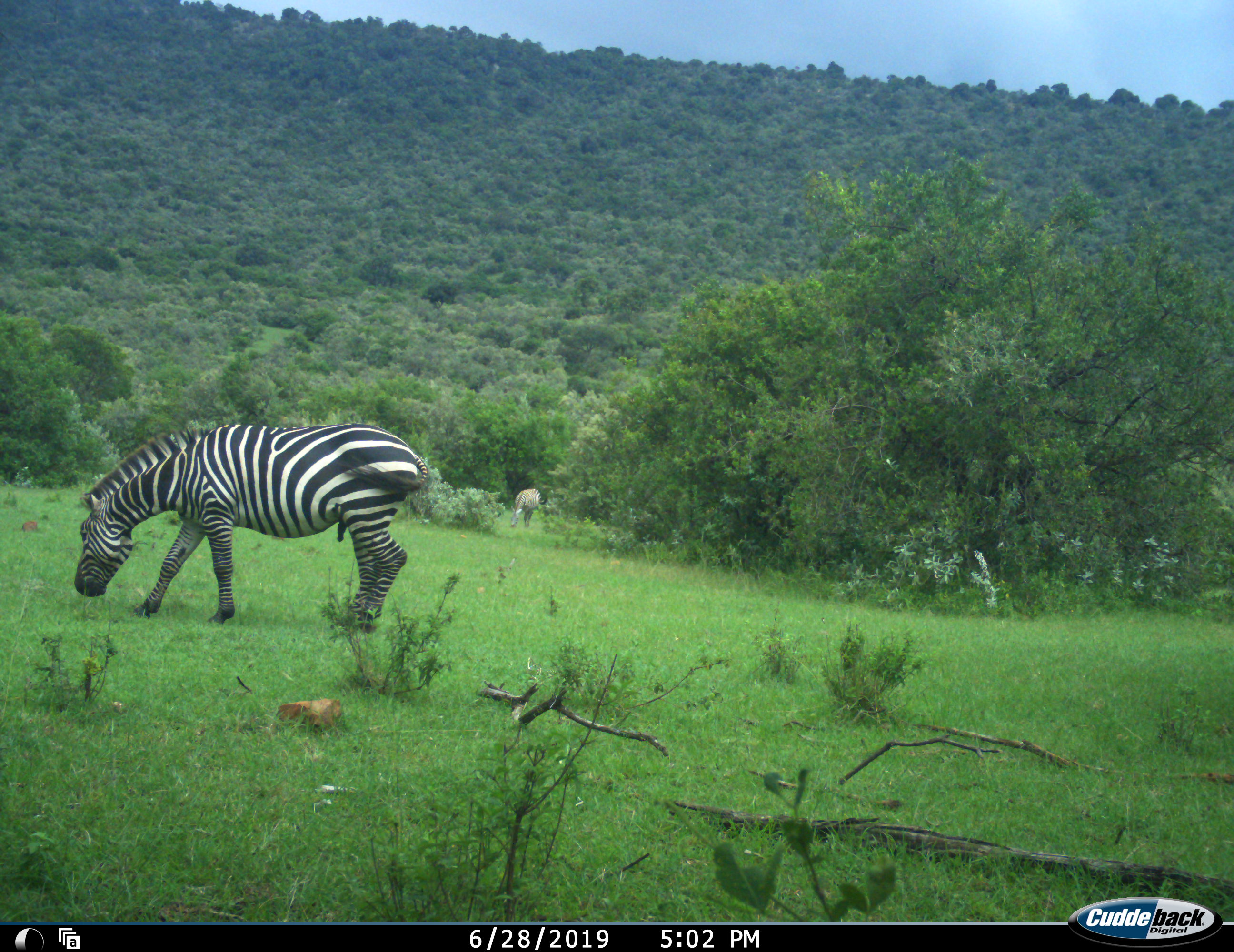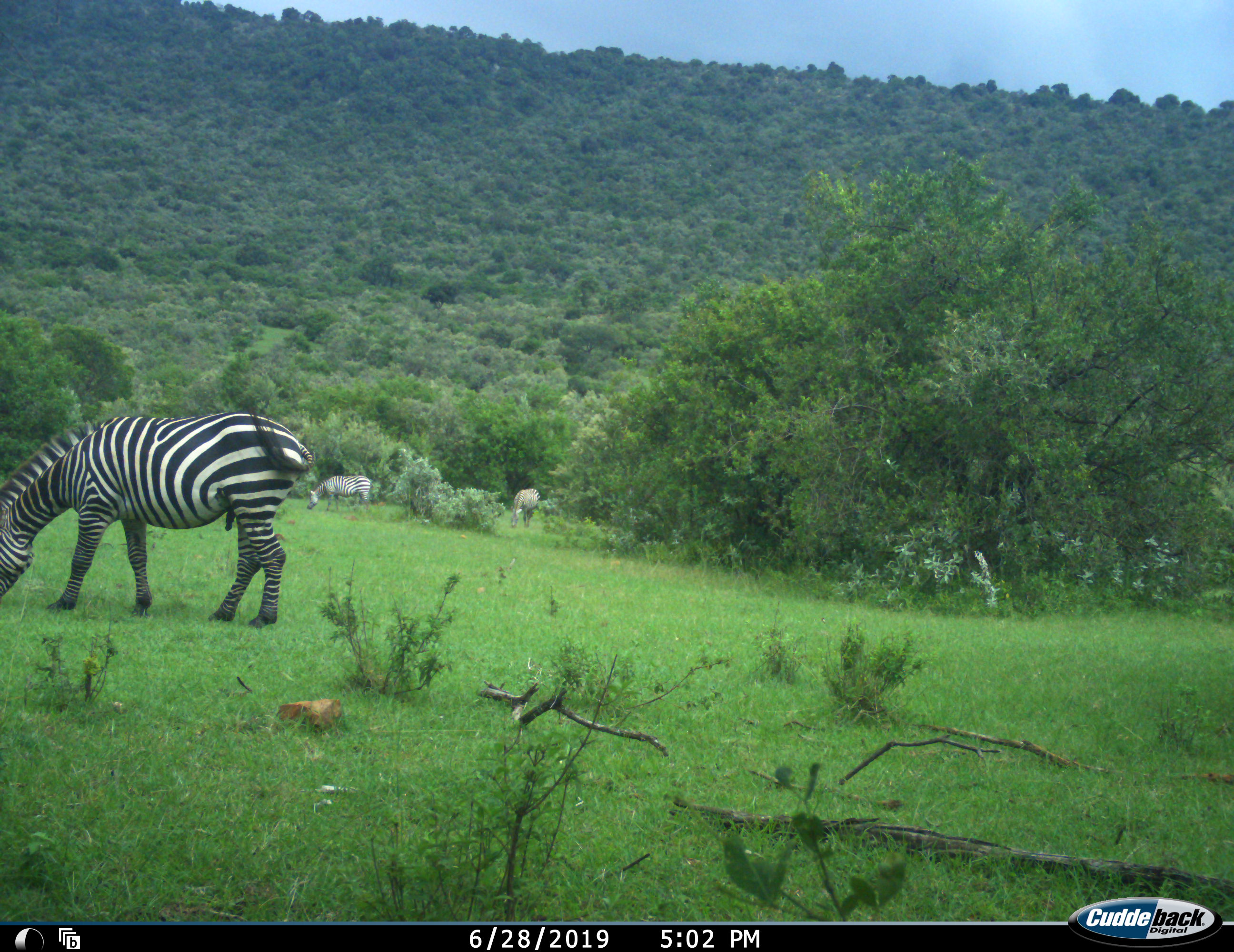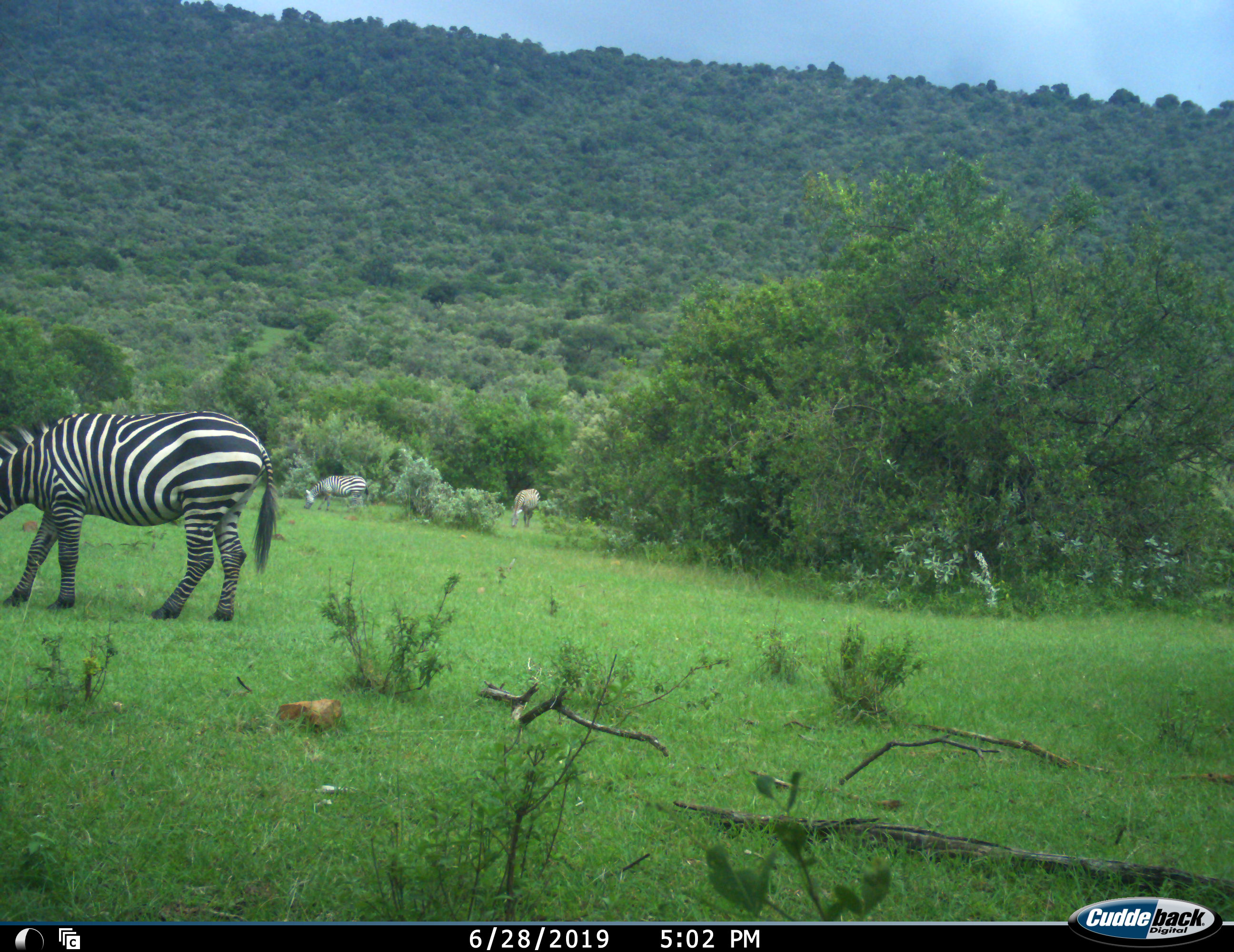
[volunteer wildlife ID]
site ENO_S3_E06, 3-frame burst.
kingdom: Animalia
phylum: Chordata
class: Mammalia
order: Perissodactyla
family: Equidae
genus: Equus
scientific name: Equus quagga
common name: plains zebra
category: zebraplains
Zebraplains (plains zebra) (Equus quagga), count 3. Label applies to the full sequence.